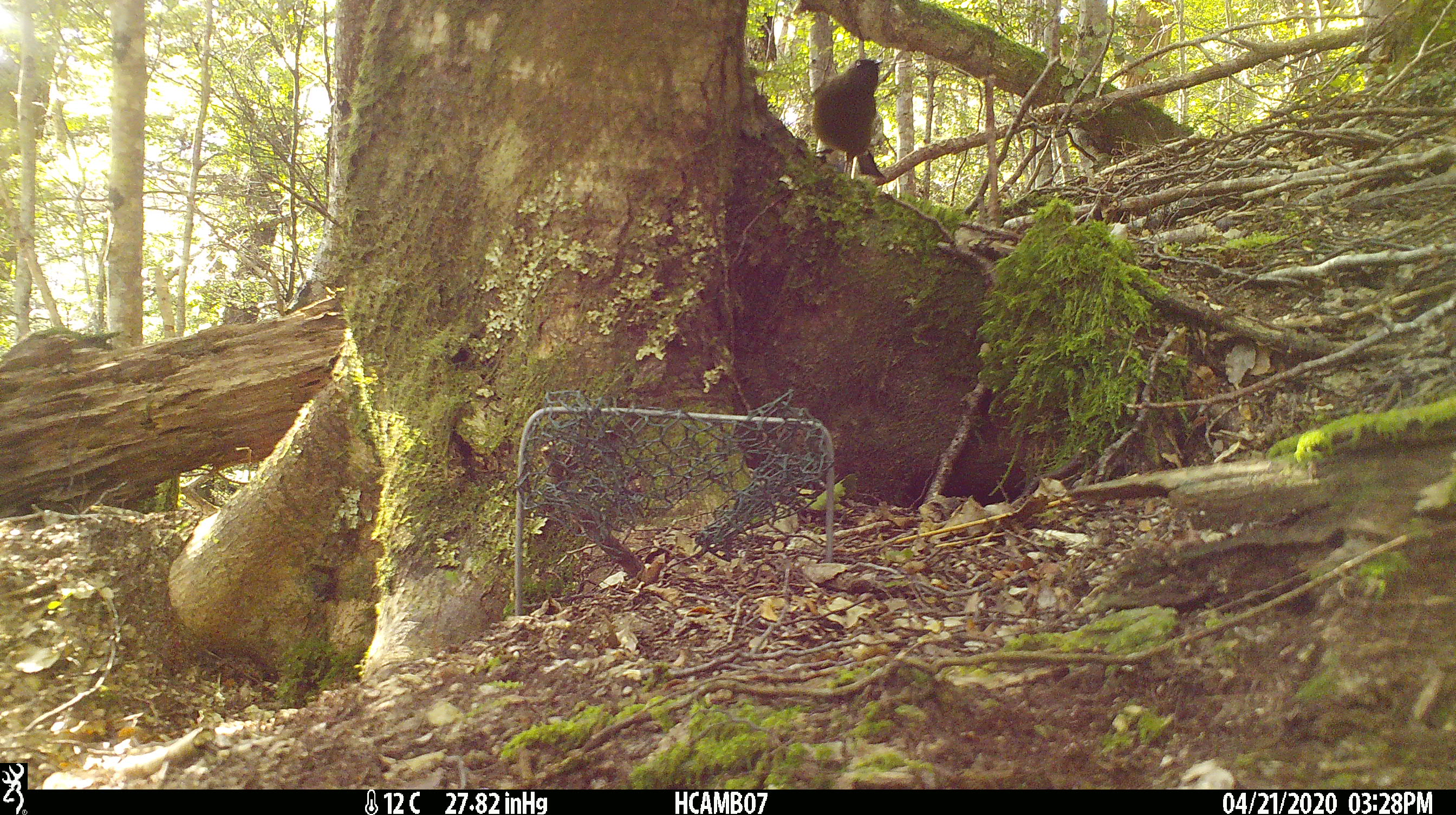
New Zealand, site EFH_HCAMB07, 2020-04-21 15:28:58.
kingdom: Animalia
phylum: Chordata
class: Aves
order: Passeriformes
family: Meliphagidae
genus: Anthornis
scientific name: Anthornis melanura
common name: new zealand bellbird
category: bellbird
Bellbird (new zealand bellbird) (Anthornis melanura).